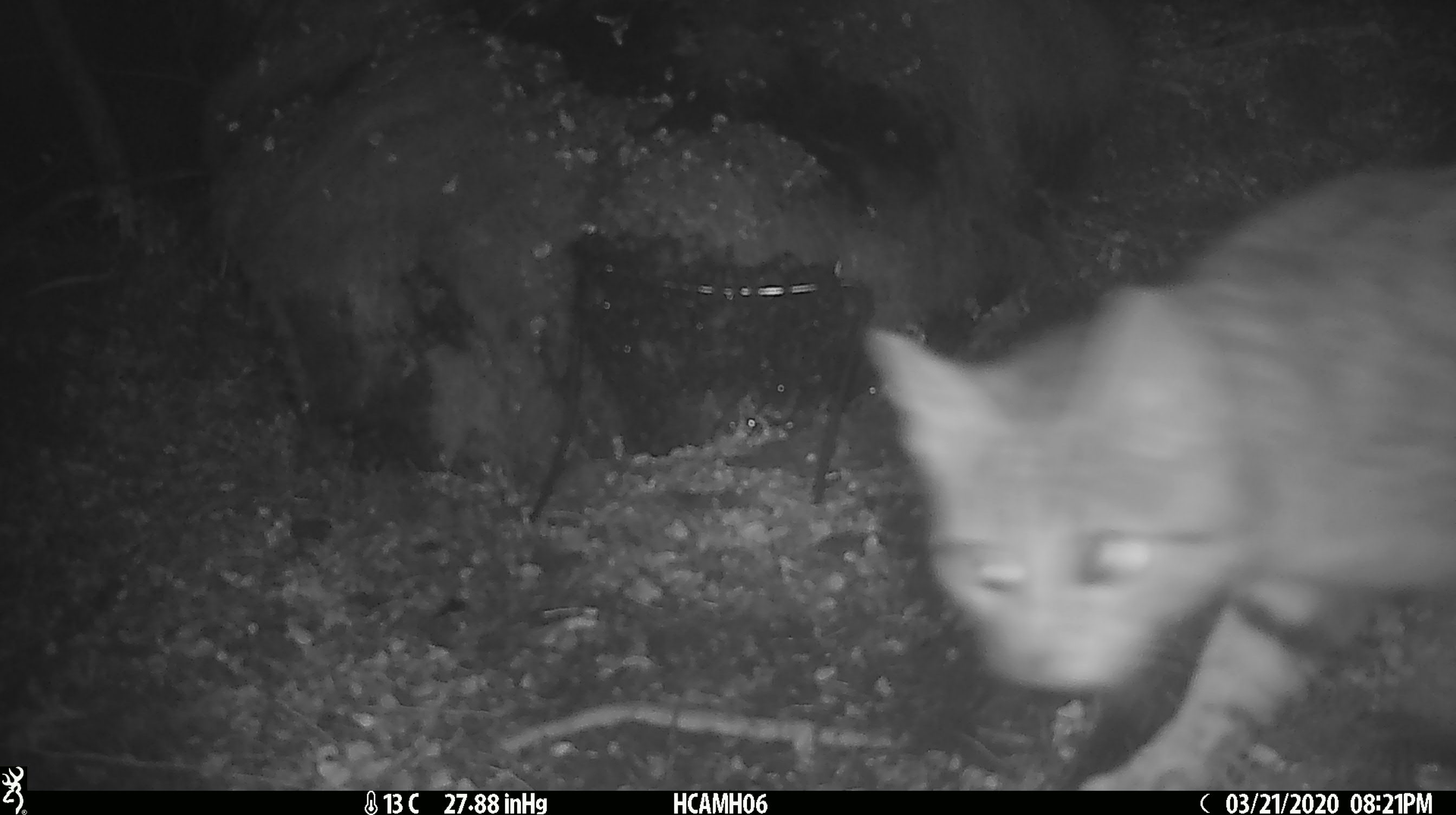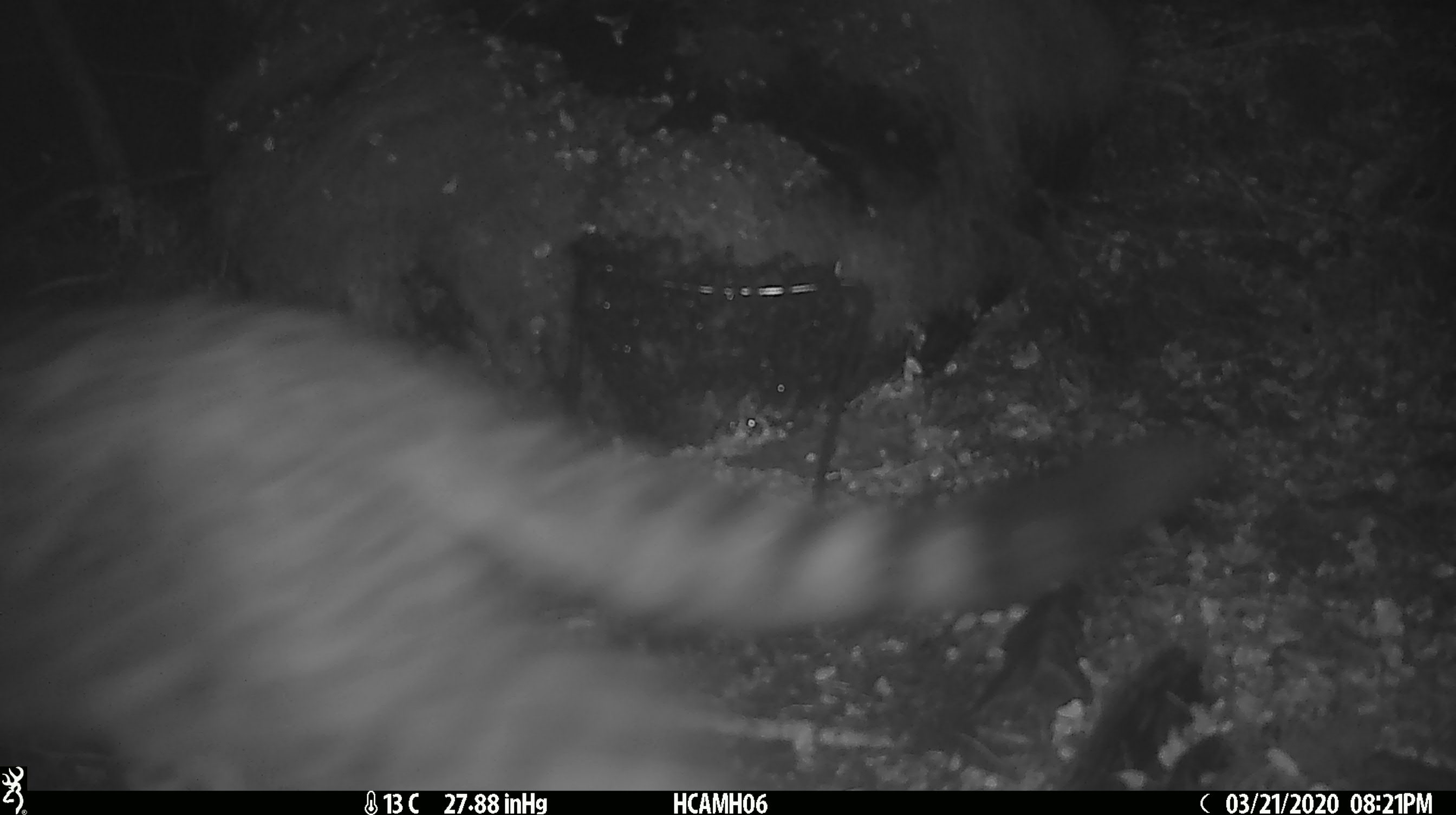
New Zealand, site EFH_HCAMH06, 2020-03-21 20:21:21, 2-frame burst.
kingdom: Animalia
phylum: Chordata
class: Mammalia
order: Carnivora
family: Felidae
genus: Felis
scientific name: Felis catus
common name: domestic cat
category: cat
Cat (domestic cat) (Felis catus).